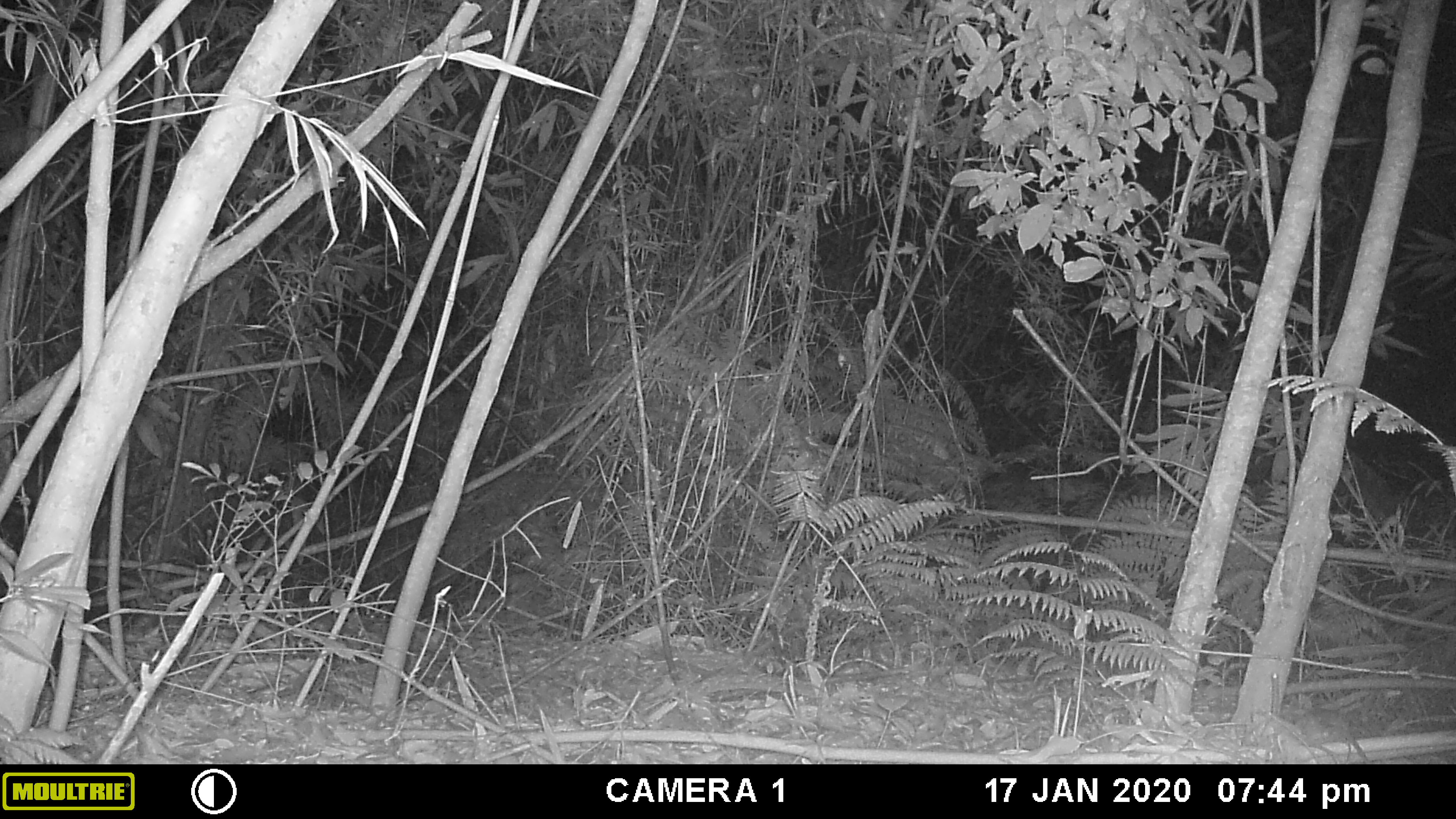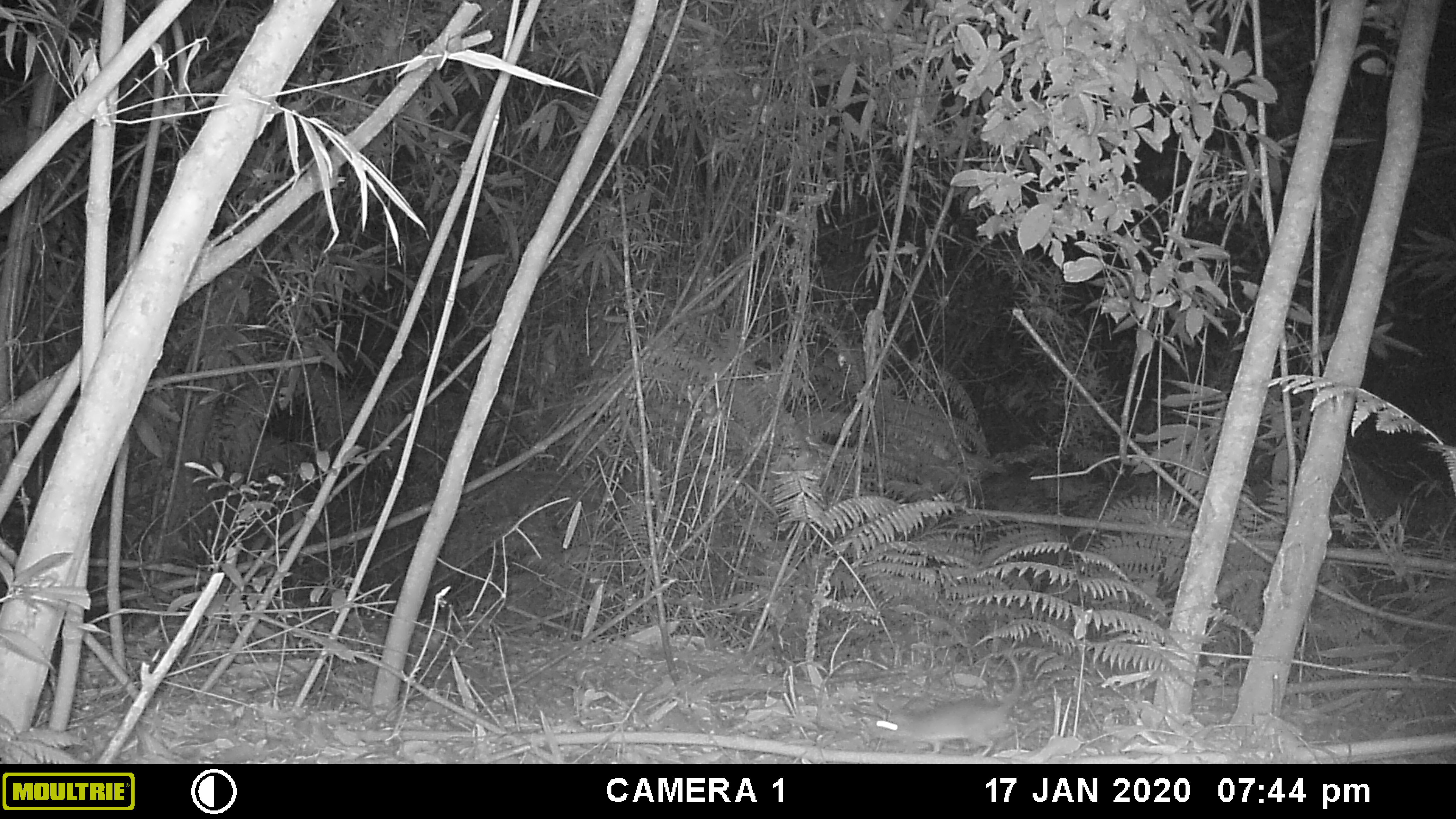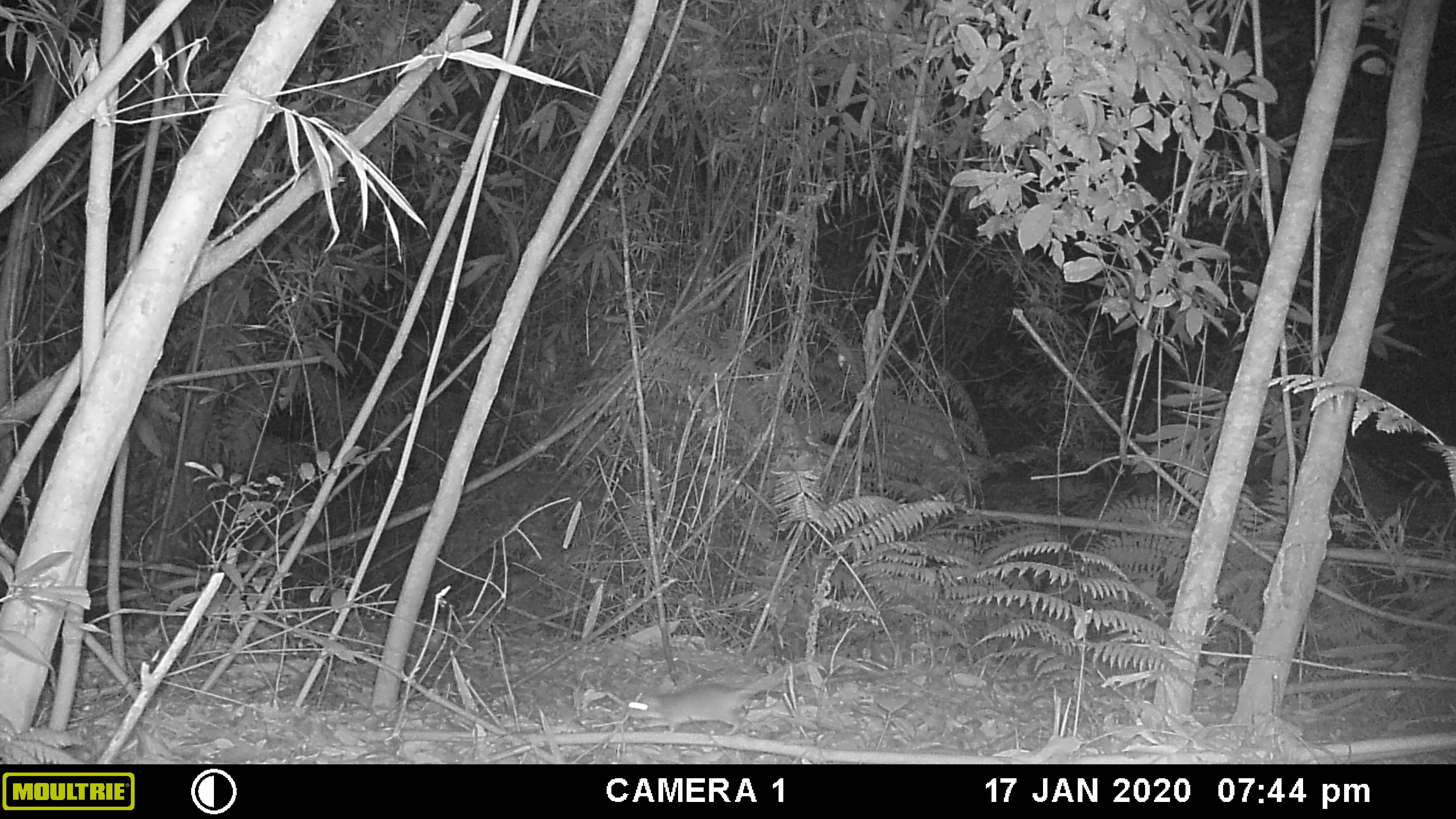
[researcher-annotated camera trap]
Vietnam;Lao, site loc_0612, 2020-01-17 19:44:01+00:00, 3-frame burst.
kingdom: Animalia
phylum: Chordata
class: Mammalia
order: Rodentia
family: Muridae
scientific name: Muridae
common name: old-world mice and rats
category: unidentified murid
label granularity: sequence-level